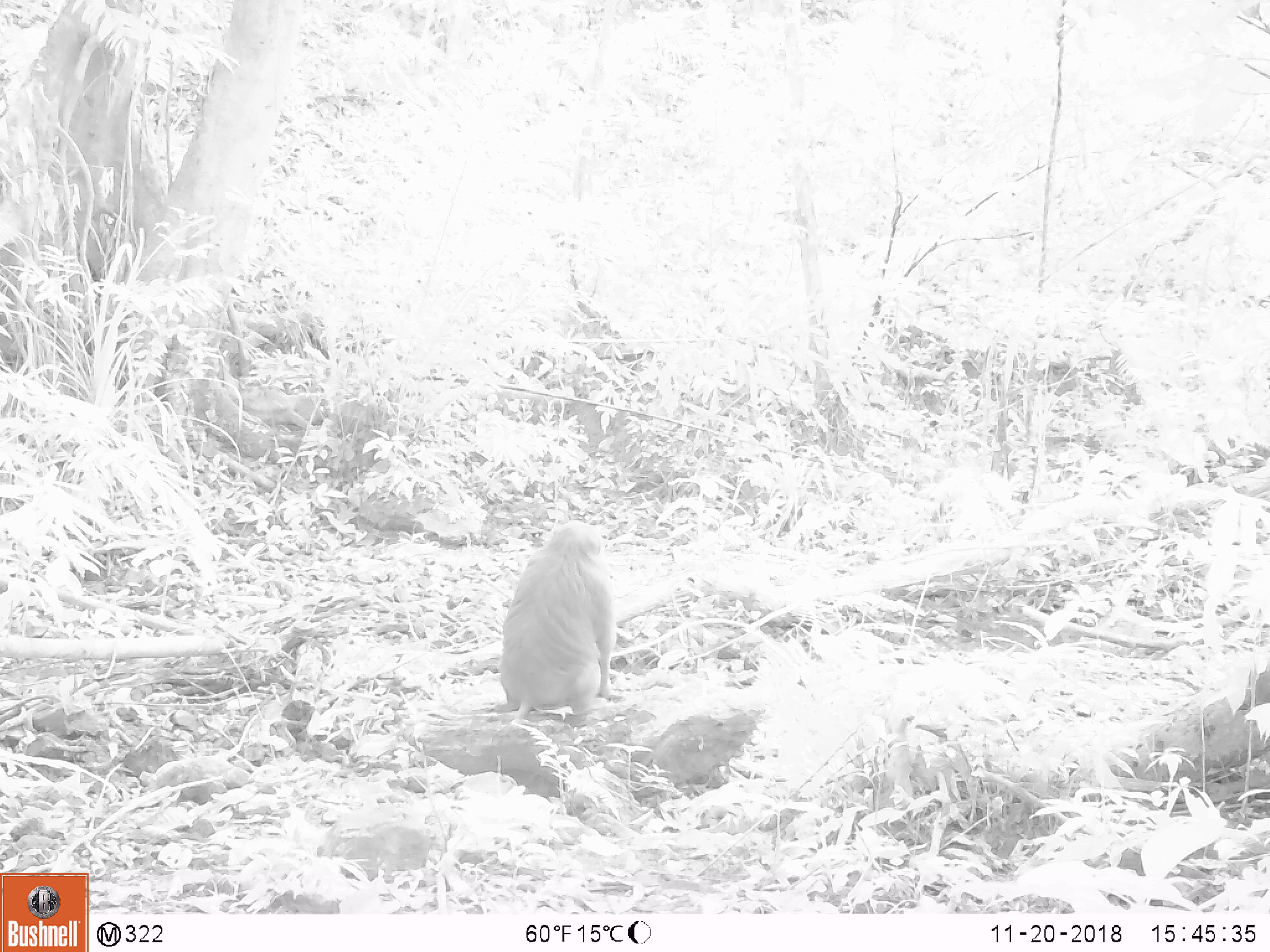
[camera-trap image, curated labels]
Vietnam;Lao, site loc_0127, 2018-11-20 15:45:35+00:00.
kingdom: Animalia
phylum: Chordata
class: Mammalia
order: Primates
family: Cercopithecidae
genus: Macaca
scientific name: Macaca nemestrina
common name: pig-tailed macaque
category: pig tailed macaque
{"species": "pig tailed macaque (pig-tailed macaque) (Macaca nemestrina)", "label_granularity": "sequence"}